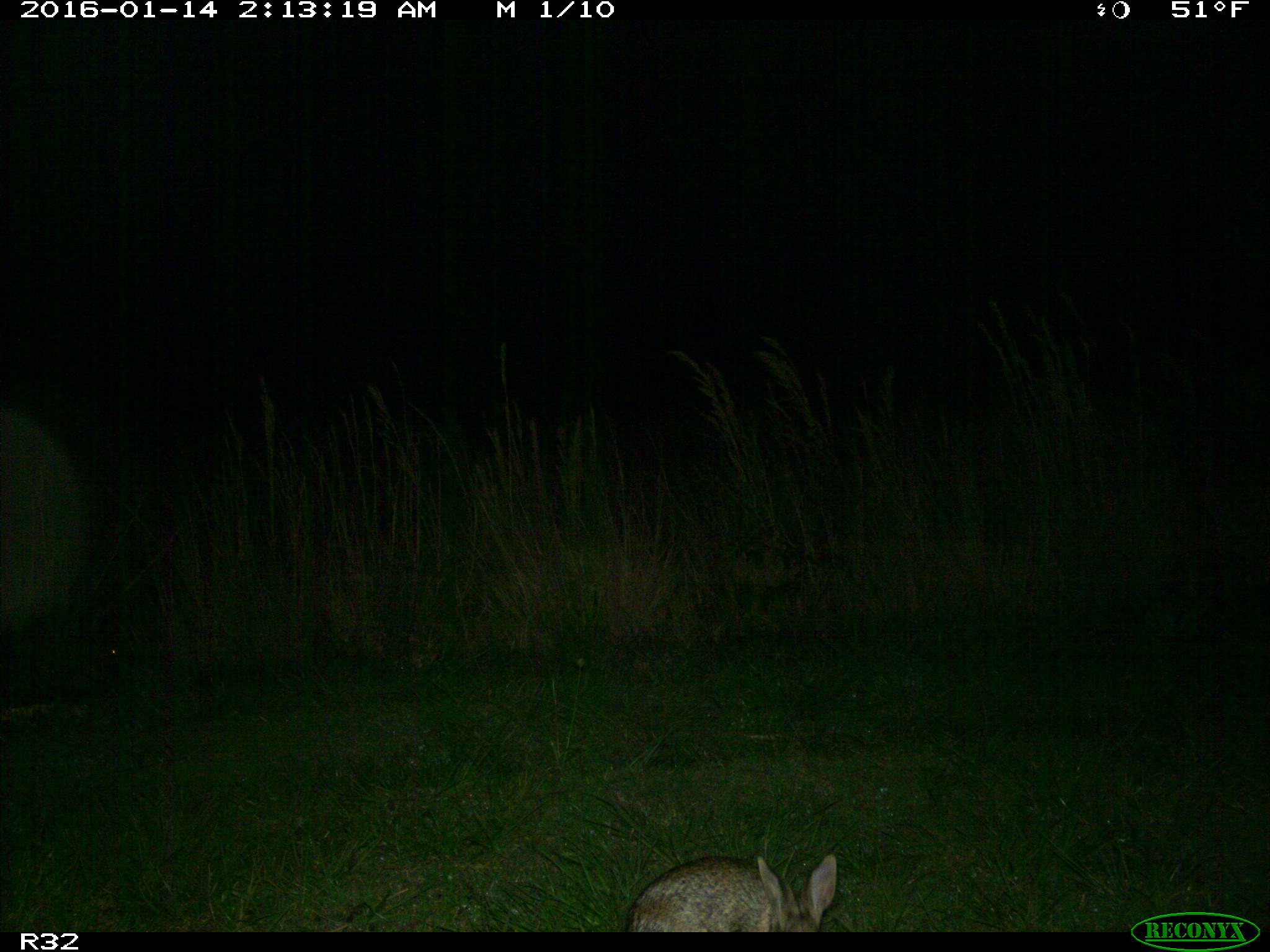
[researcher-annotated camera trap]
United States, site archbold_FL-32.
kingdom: Animalia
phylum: Chordata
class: Mammalia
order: Lagomorpha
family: Leporidae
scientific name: Leporidae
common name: rabbits and hares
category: unidentified rabbit